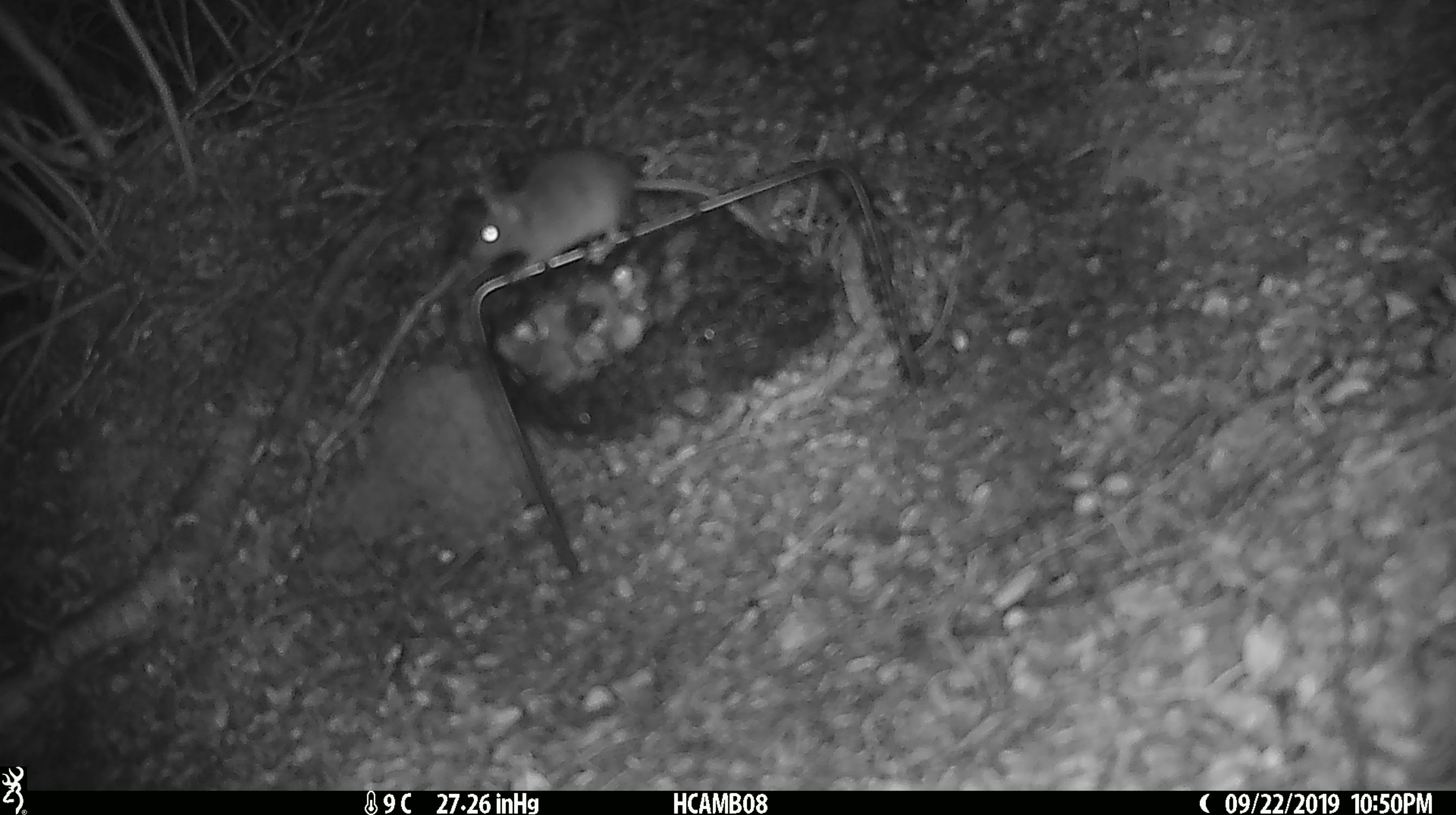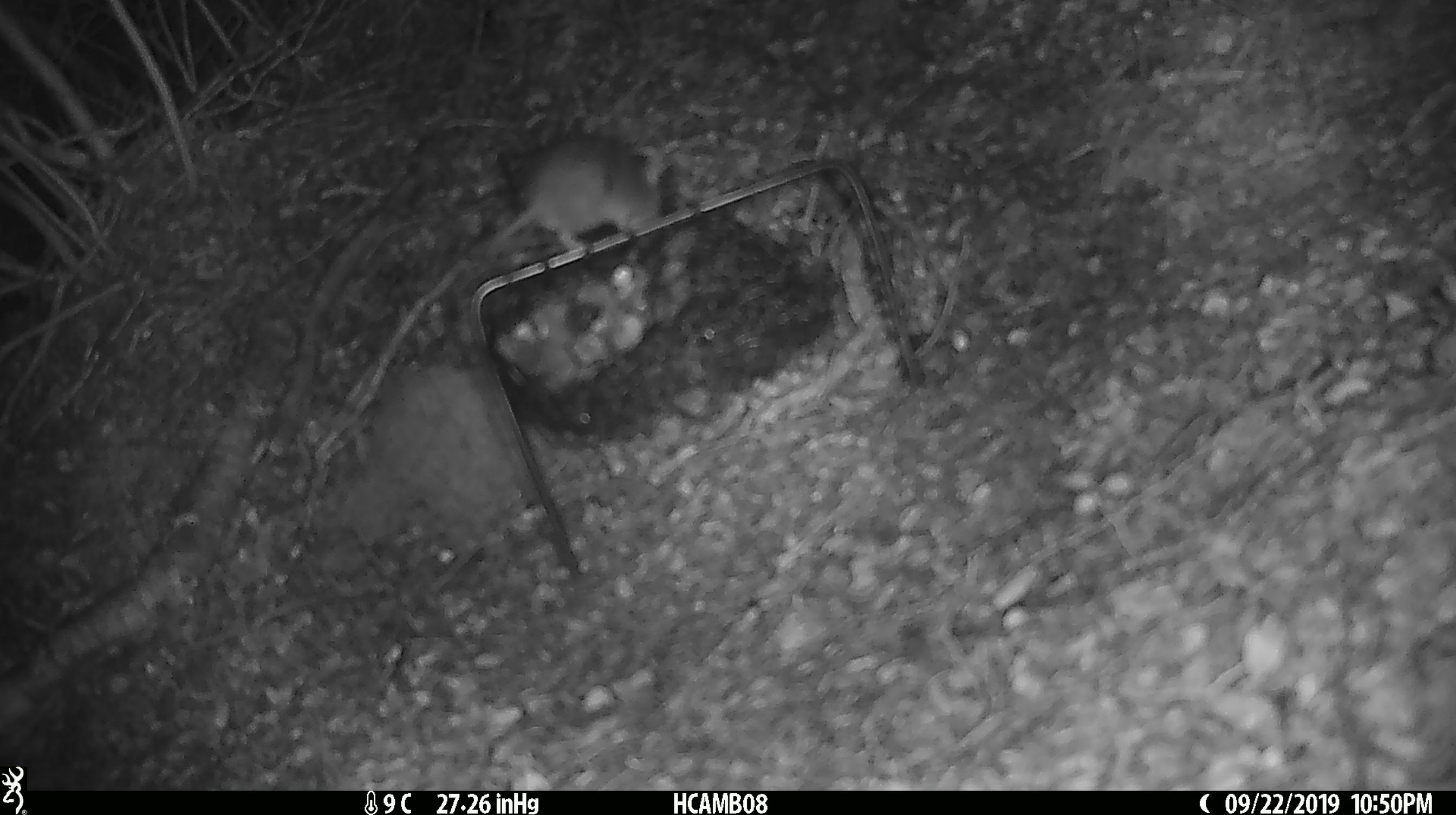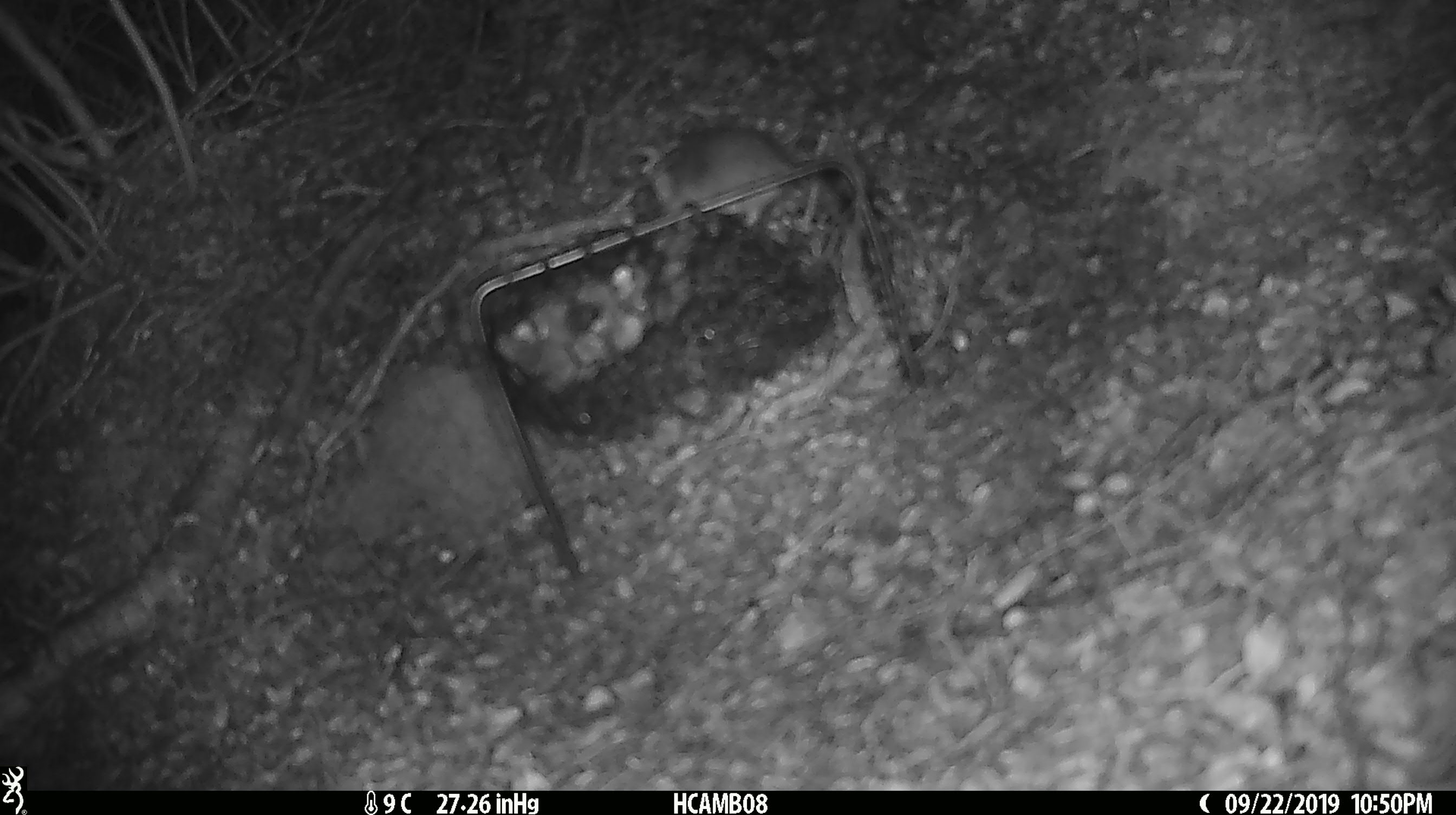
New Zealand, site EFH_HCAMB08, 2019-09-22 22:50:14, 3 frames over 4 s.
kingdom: Animalia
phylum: Chordata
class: Mammalia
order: Rodentia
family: Muridae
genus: Mus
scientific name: Mus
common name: mouse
Mouse (Mus).